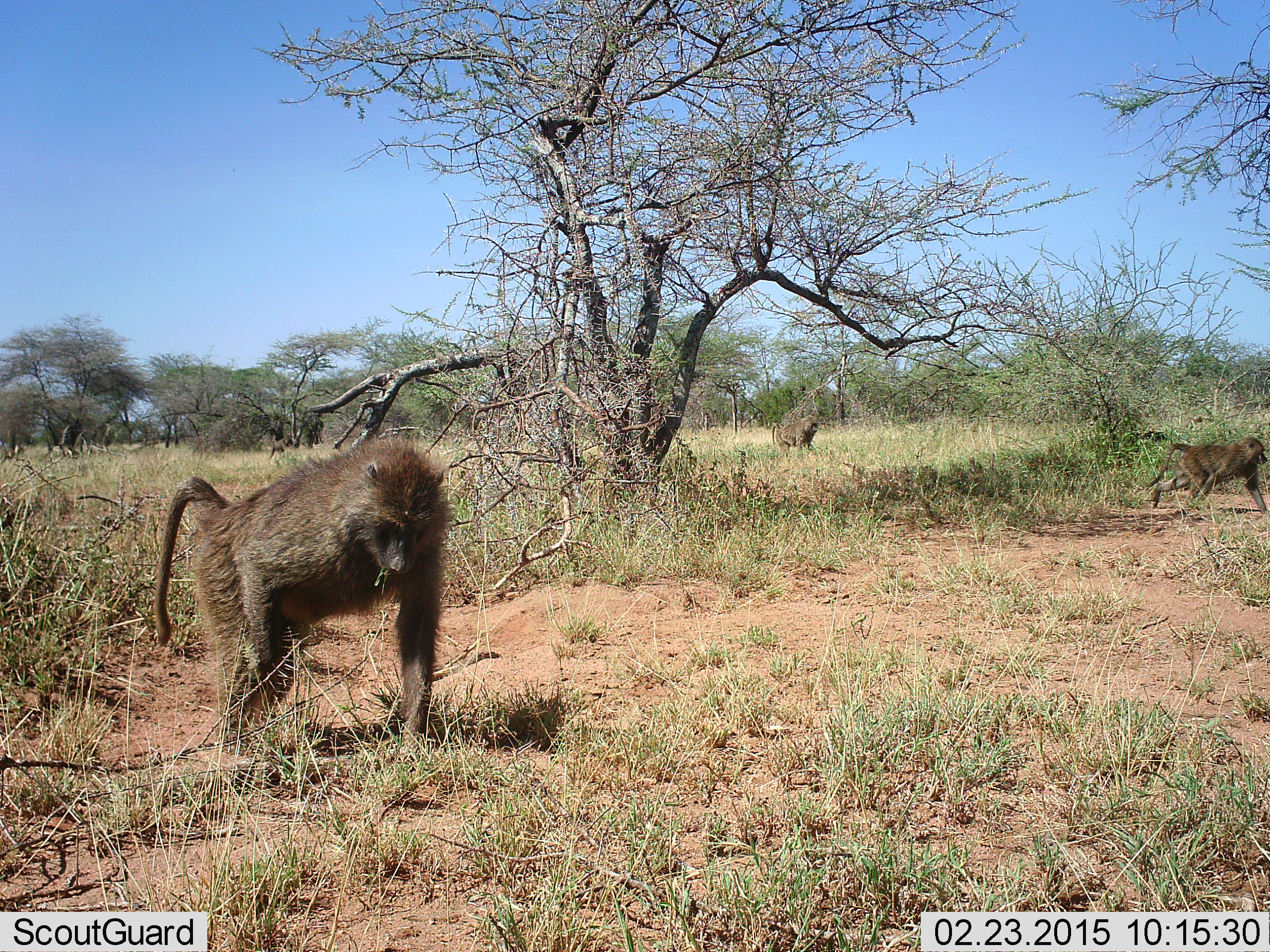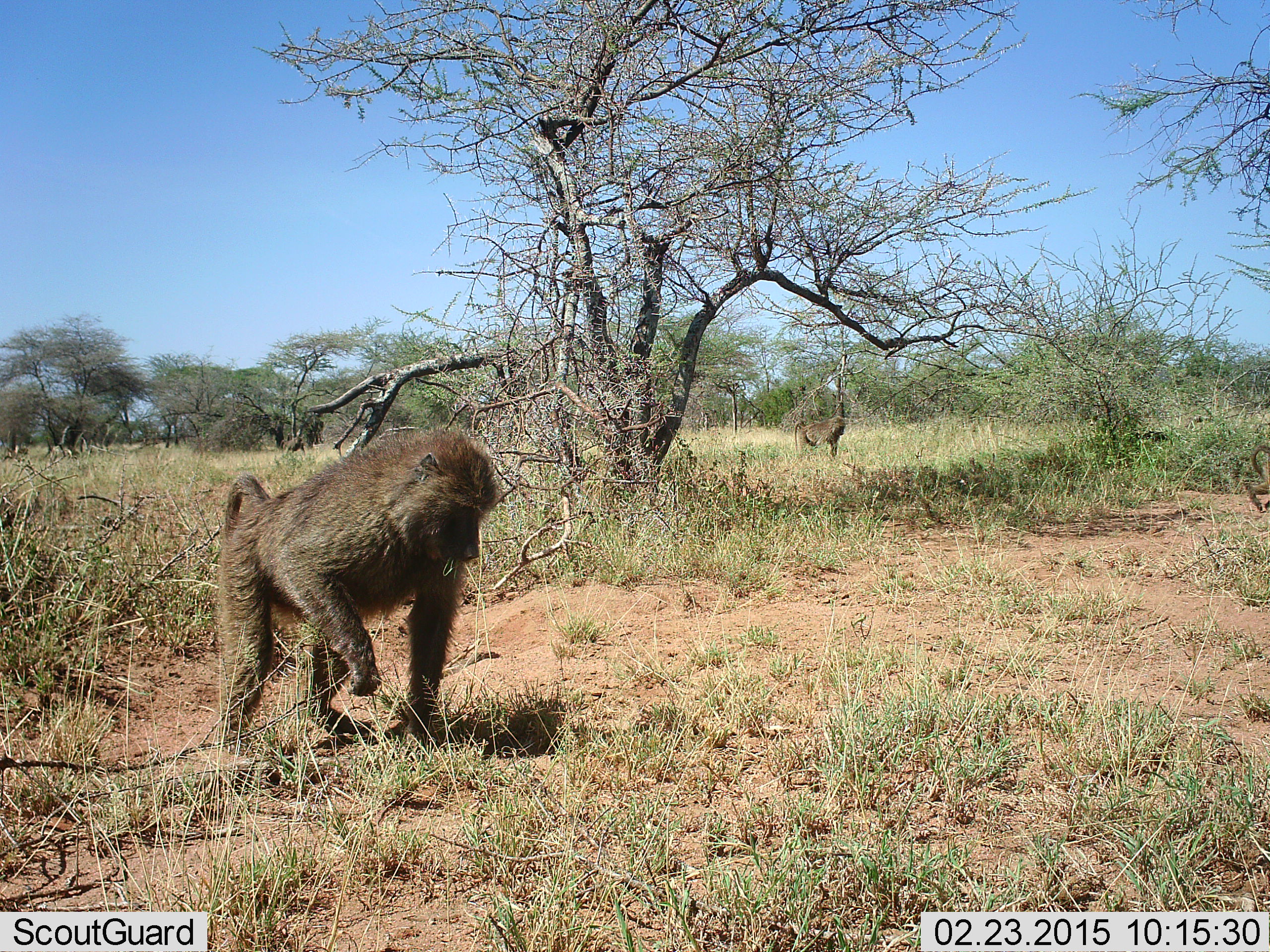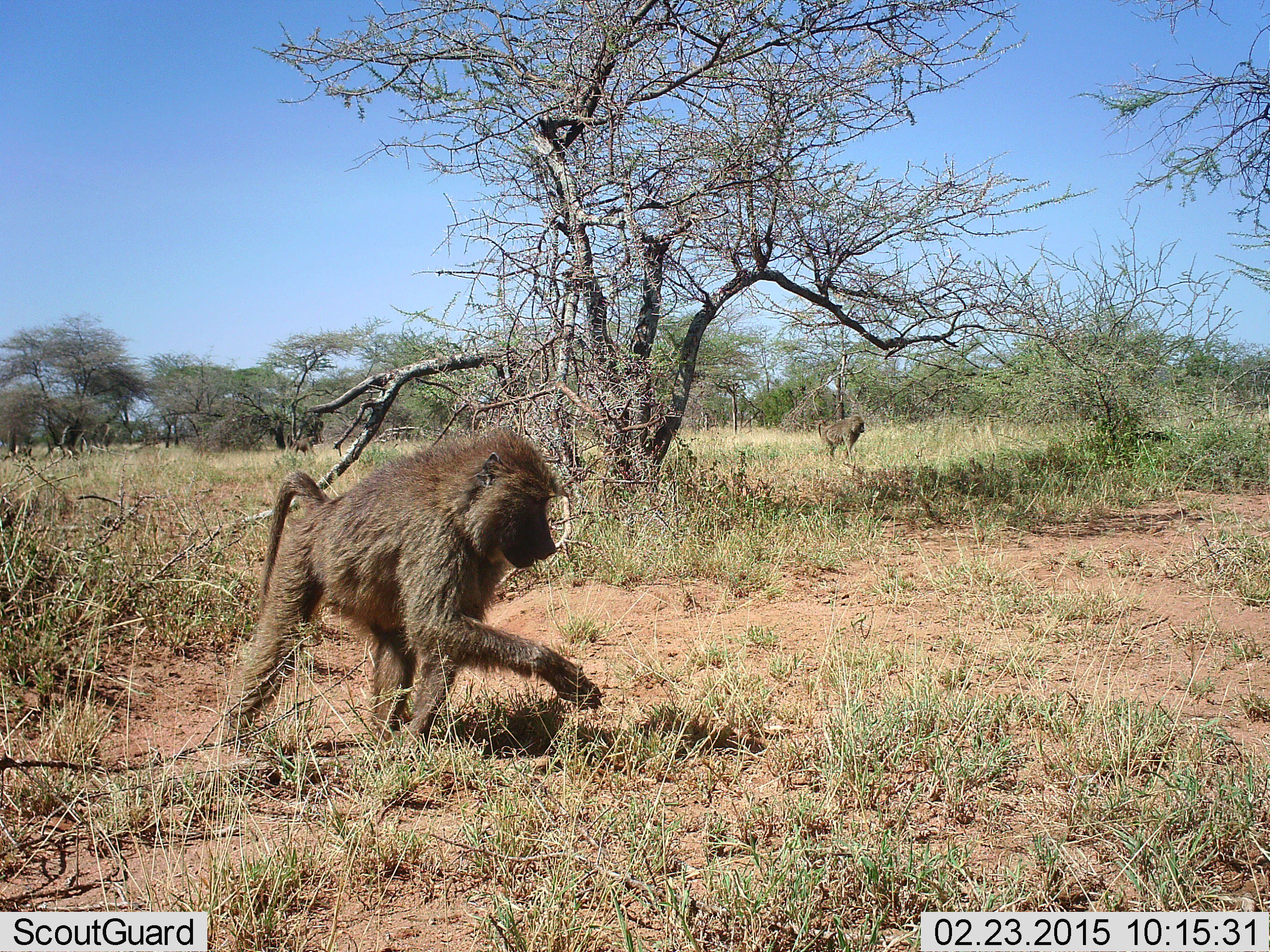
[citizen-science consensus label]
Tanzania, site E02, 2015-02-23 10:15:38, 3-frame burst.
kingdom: Animalia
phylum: Chordata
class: Mammalia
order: Primates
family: Cercopithecidae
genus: Papio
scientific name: Papio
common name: baboon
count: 3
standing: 10%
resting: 0%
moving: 100%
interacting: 0%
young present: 10%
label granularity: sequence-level